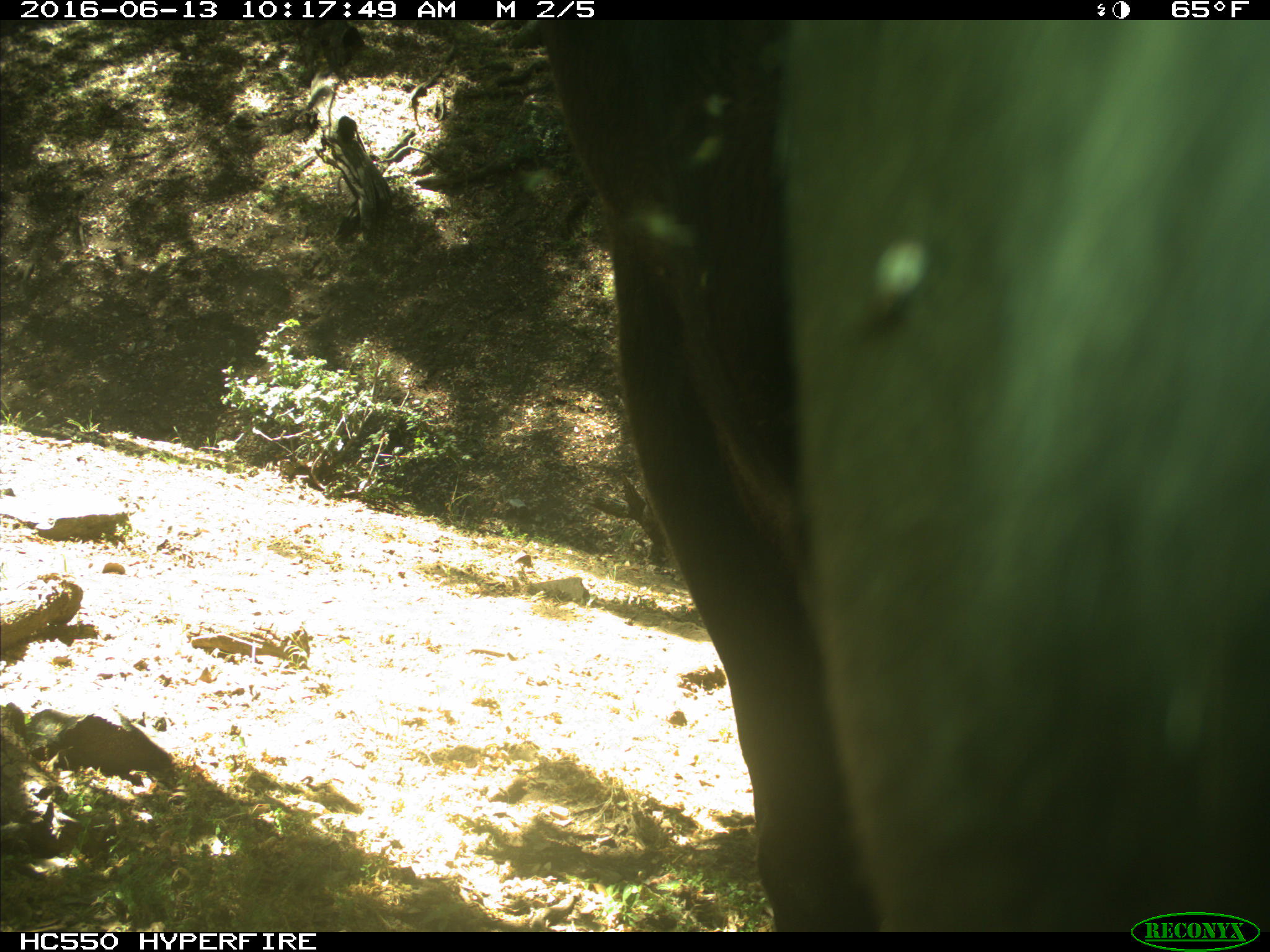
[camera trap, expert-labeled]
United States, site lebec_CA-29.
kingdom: Animalia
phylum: Chordata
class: Mammalia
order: Artiodactyla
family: Bovidae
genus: Bos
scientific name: Bos taurus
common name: domestic cow